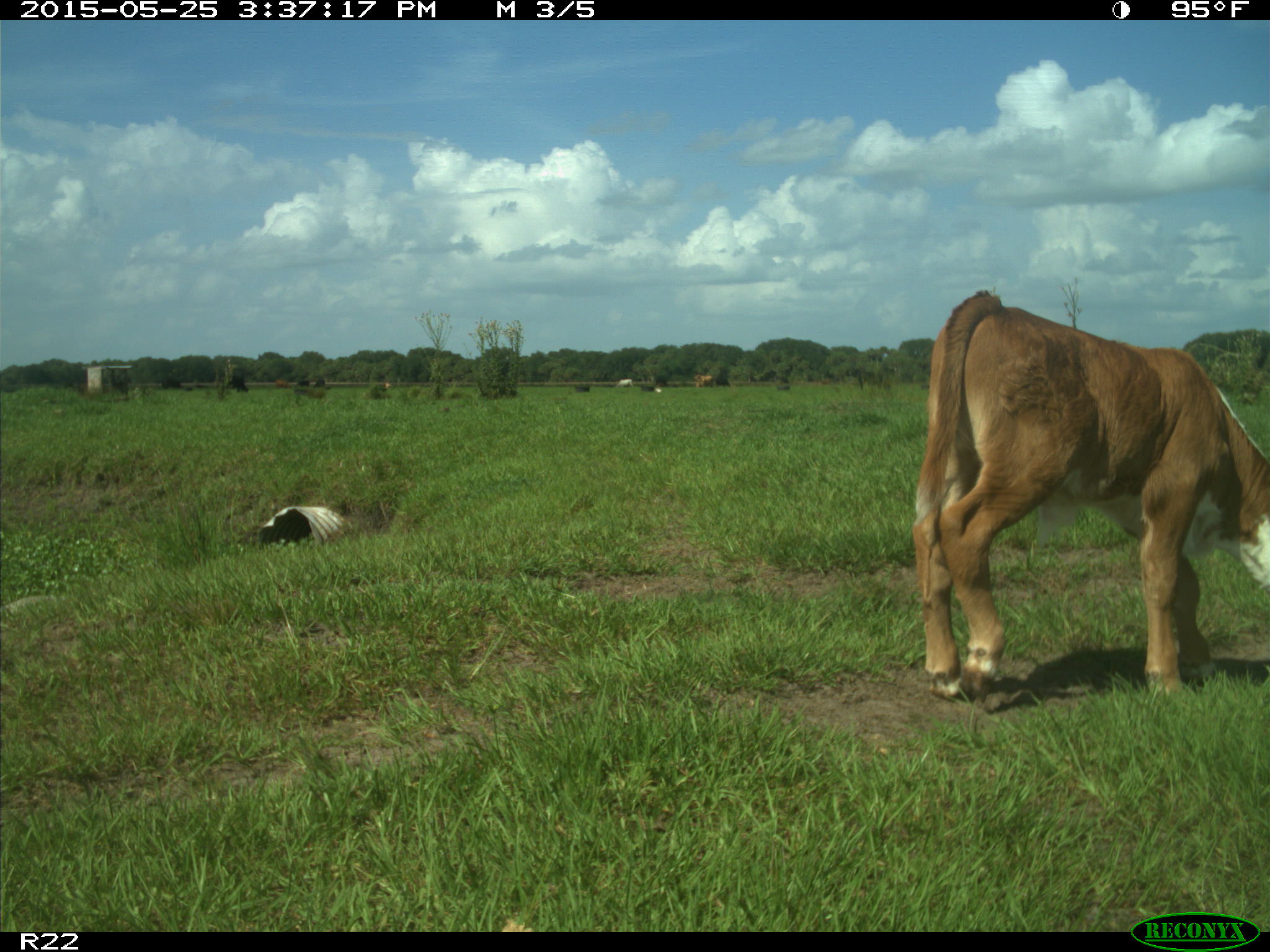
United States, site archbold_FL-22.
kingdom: Animalia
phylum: Chordata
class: Mammalia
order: Artiodactyla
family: Bovidae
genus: Bos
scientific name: Bos taurus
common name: domestic cow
Bos taurus (domestic cow).